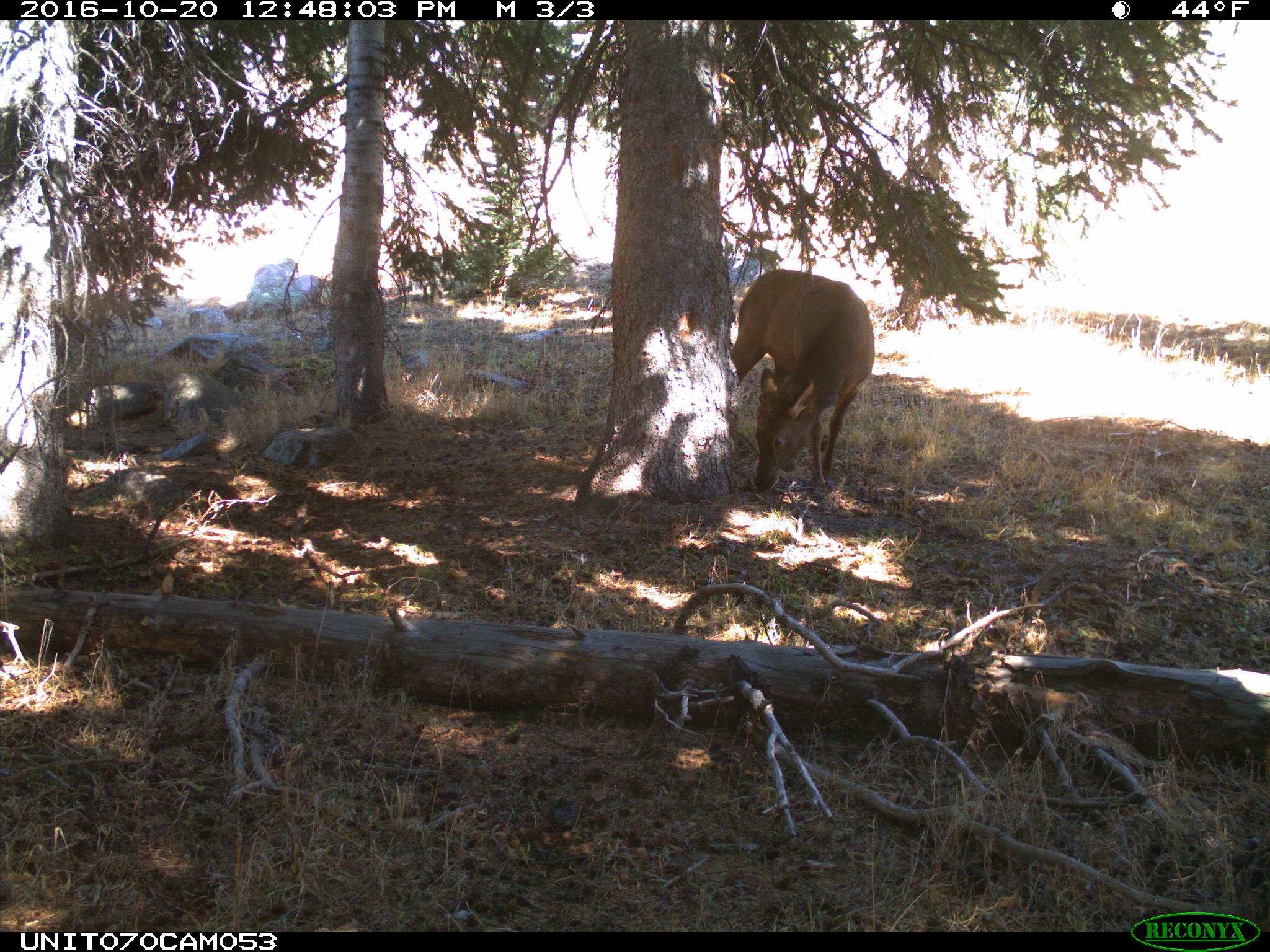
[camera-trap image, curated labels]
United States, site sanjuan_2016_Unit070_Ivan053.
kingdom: Animalia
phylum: Chordata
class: Mammalia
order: Artiodactyla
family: Cervidae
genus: Cervus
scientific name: Cervus elaphus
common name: red deer